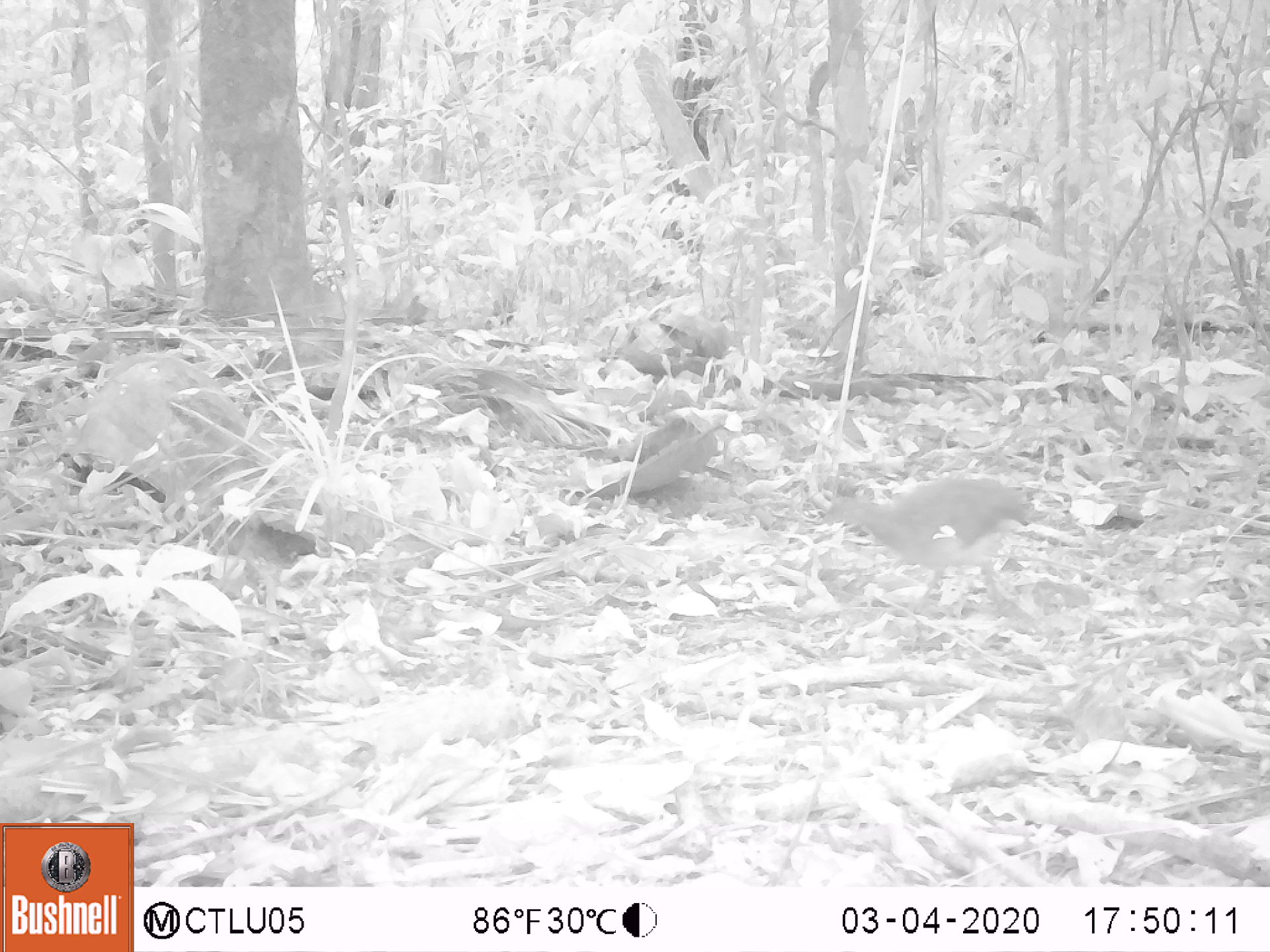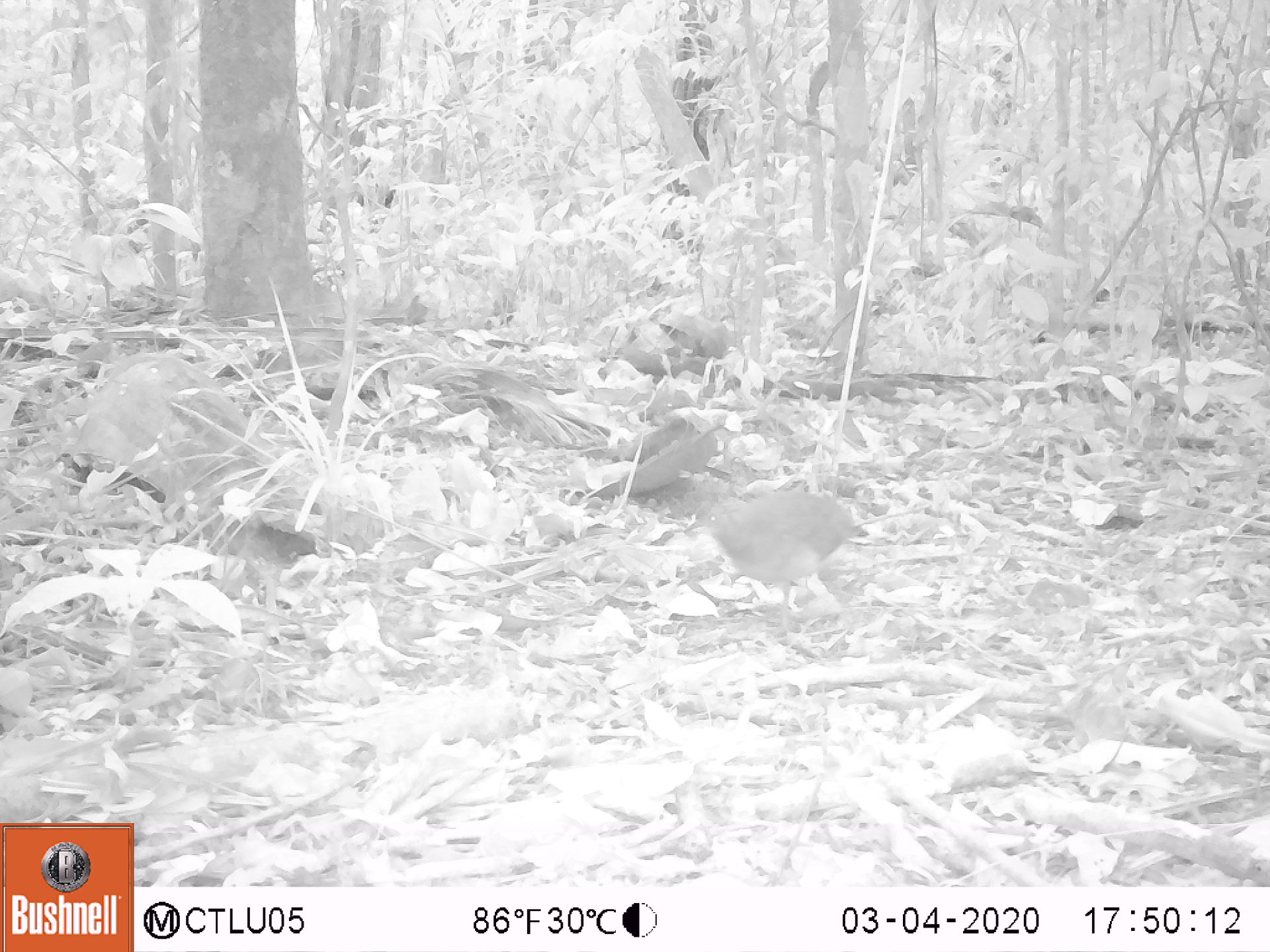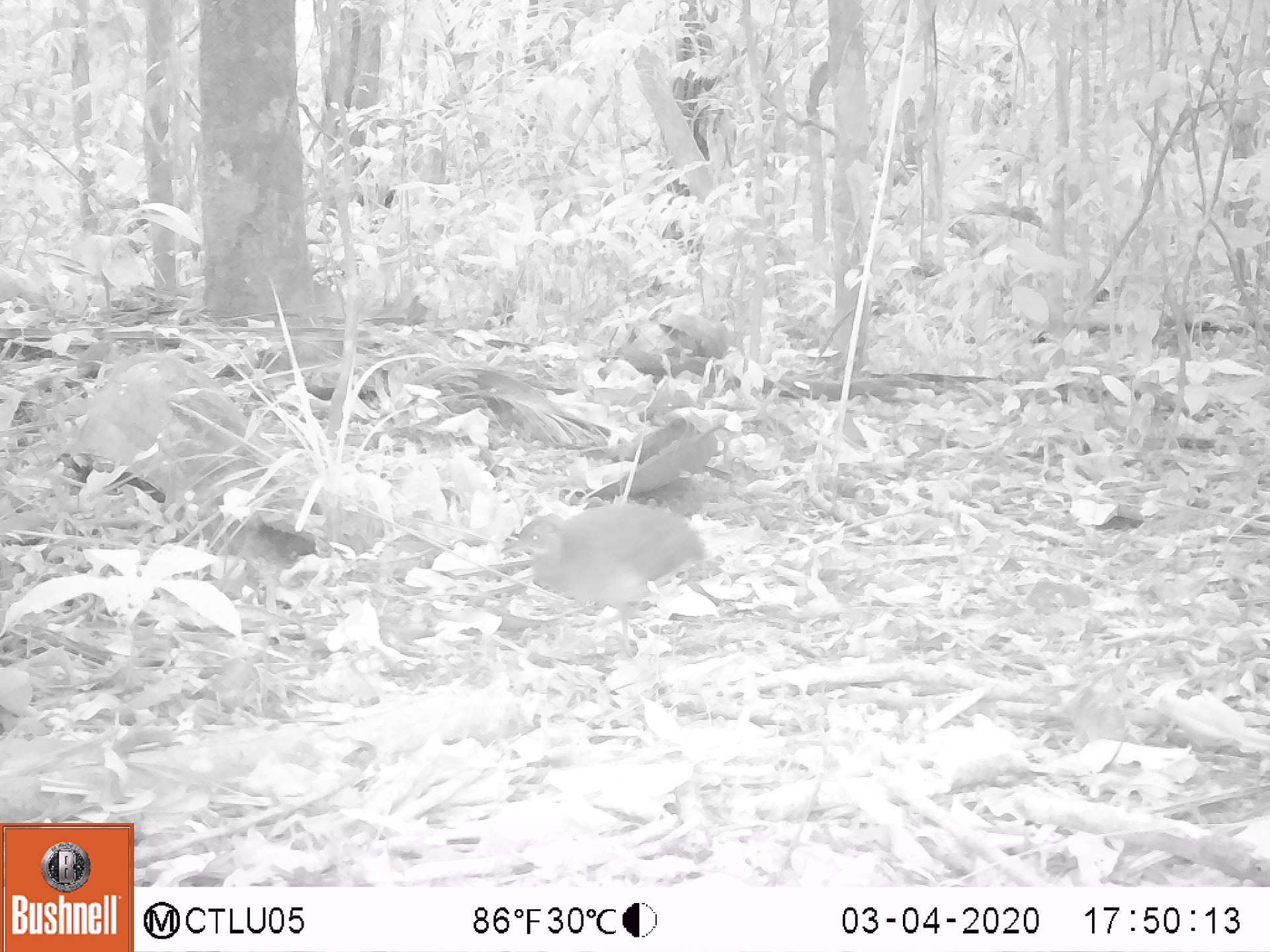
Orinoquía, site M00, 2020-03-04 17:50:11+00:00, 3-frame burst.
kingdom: Animalia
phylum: Chordata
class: Aves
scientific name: Aves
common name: bird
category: unknown bird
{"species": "unknown bird (bird) (Aves)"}